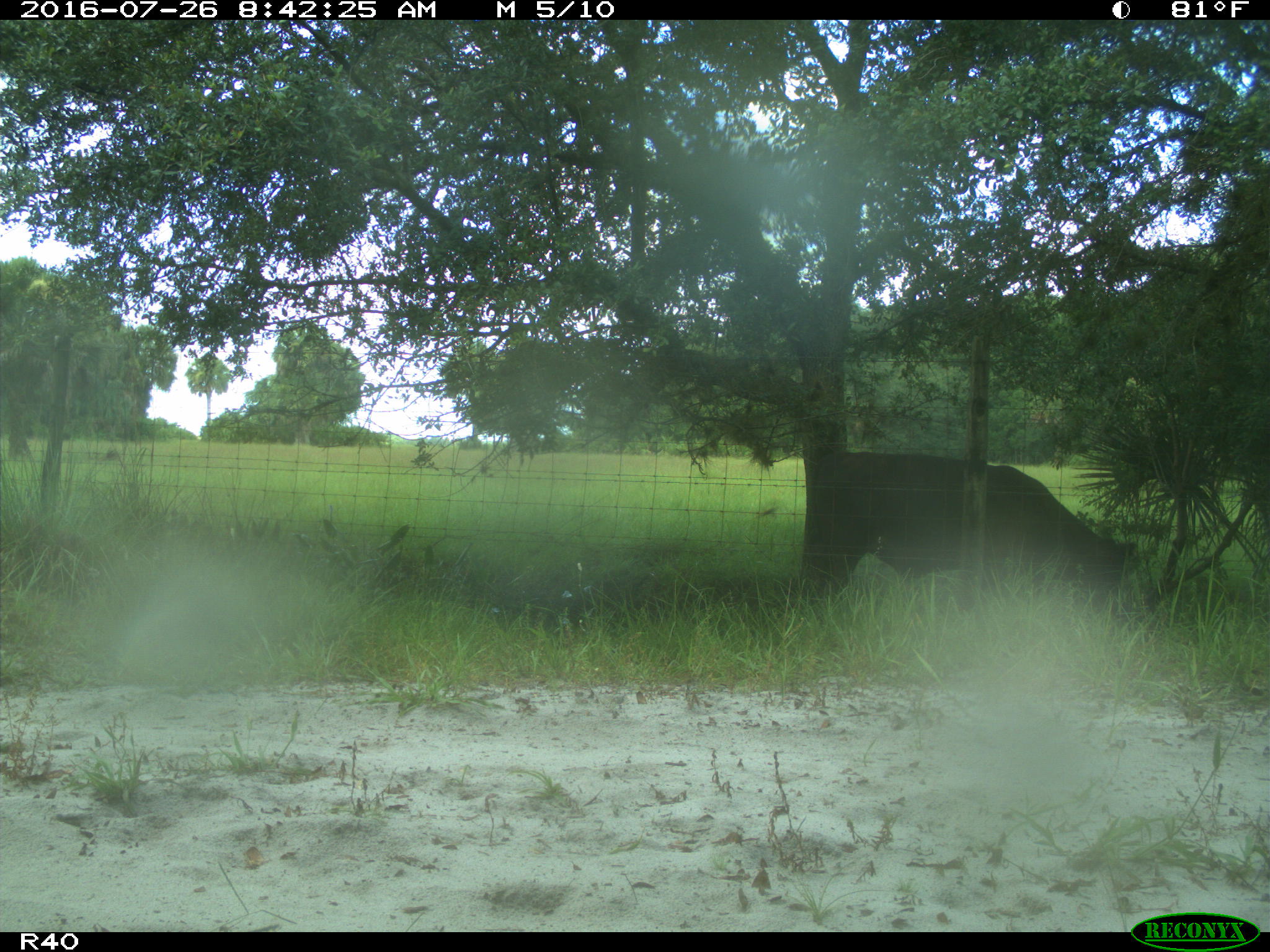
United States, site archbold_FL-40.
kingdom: Animalia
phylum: Chordata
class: Mammalia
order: Artiodactyla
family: Bovidae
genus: Bos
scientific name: Bos taurus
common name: domestic cow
Bos taurus (domestic cow).